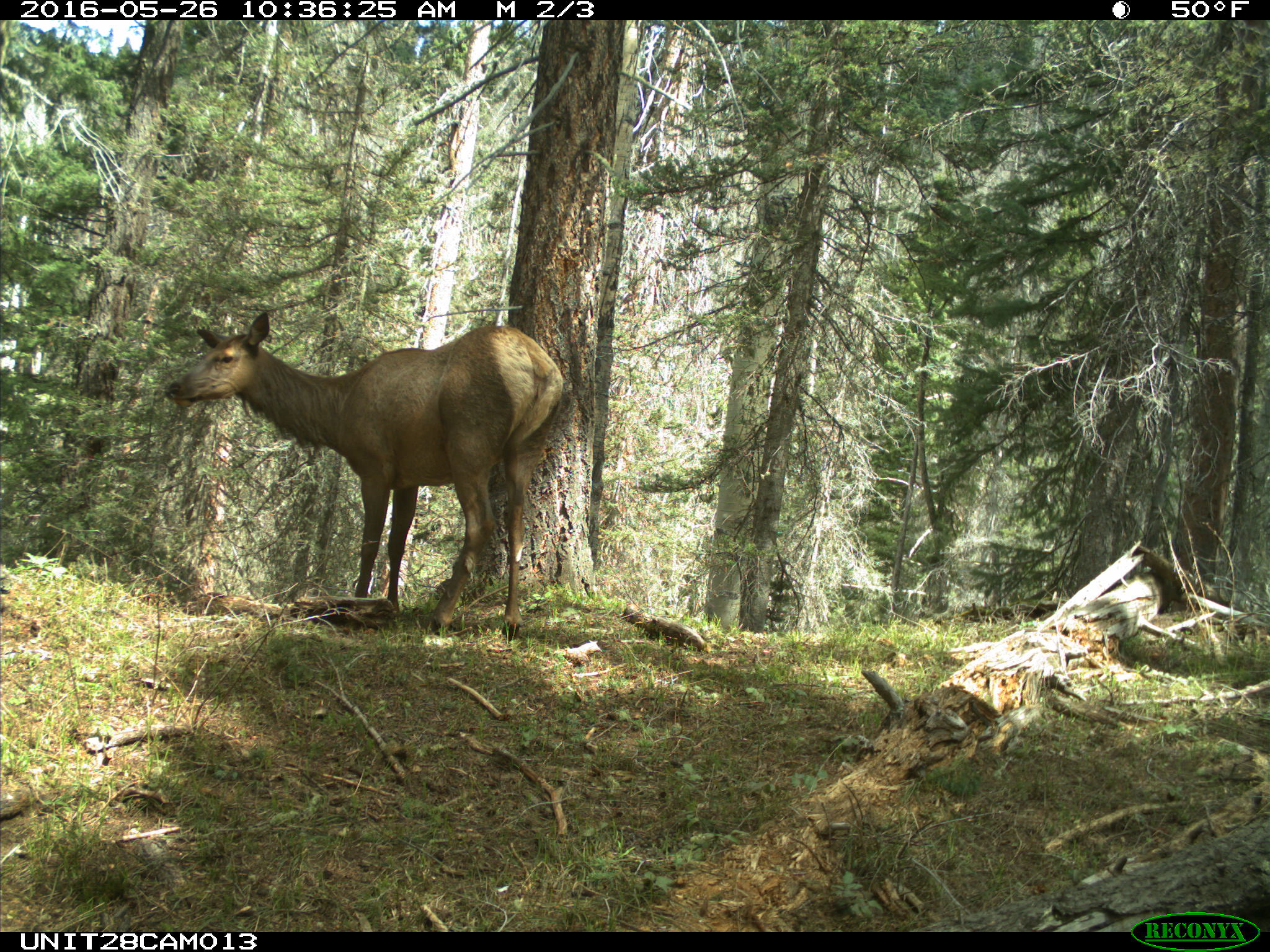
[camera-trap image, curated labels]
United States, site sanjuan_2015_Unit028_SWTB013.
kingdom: Animalia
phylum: Chordata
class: Mammalia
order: Artiodactyla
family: Cervidae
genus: Cervus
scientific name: Cervus elaphus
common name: red deer